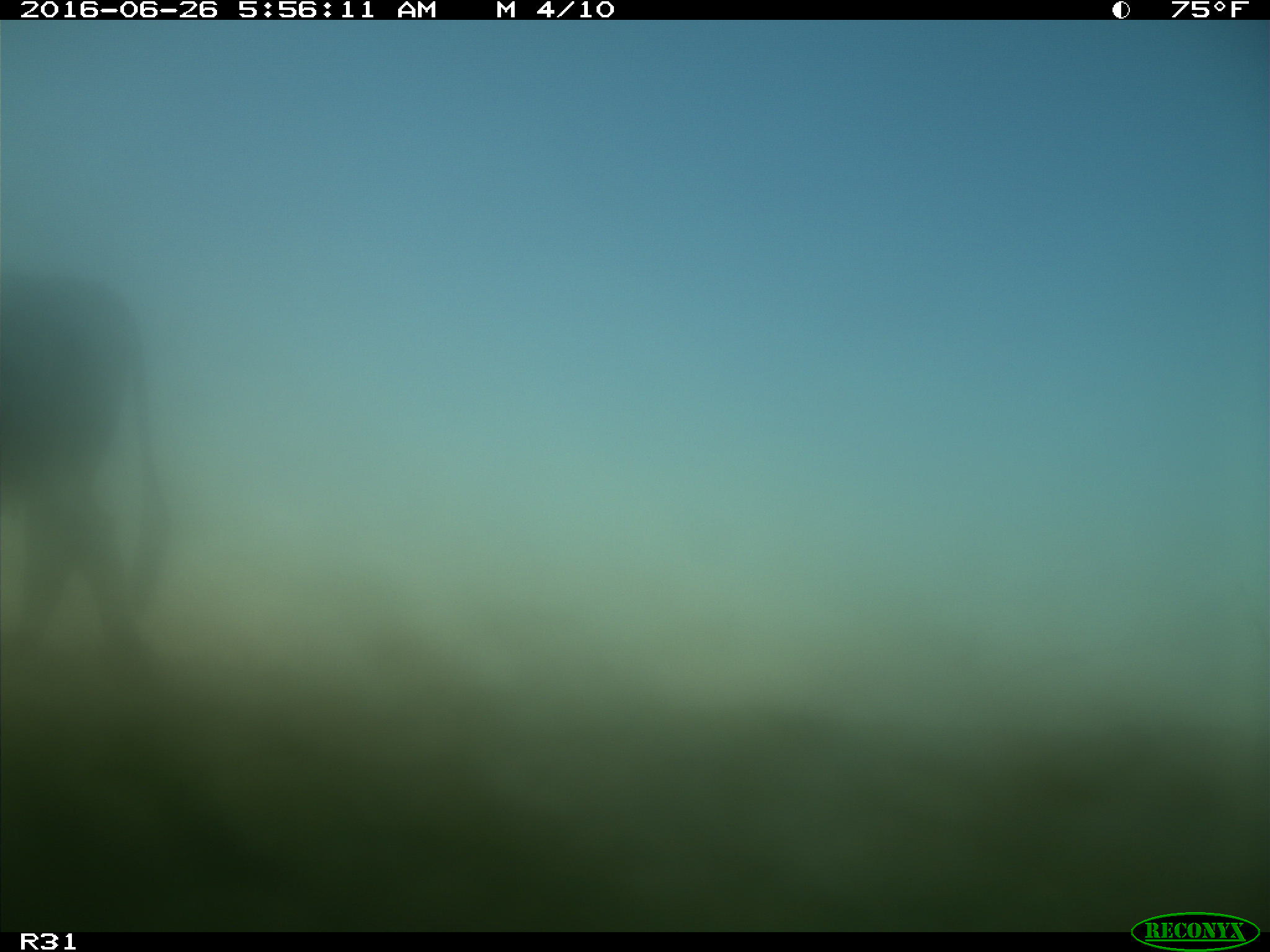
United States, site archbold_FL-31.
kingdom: Animalia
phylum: Chordata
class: Mammalia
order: Artiodactyla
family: Bovidae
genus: Bos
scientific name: Bos taurus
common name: domestic cow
Bos taurus (domestic cow).